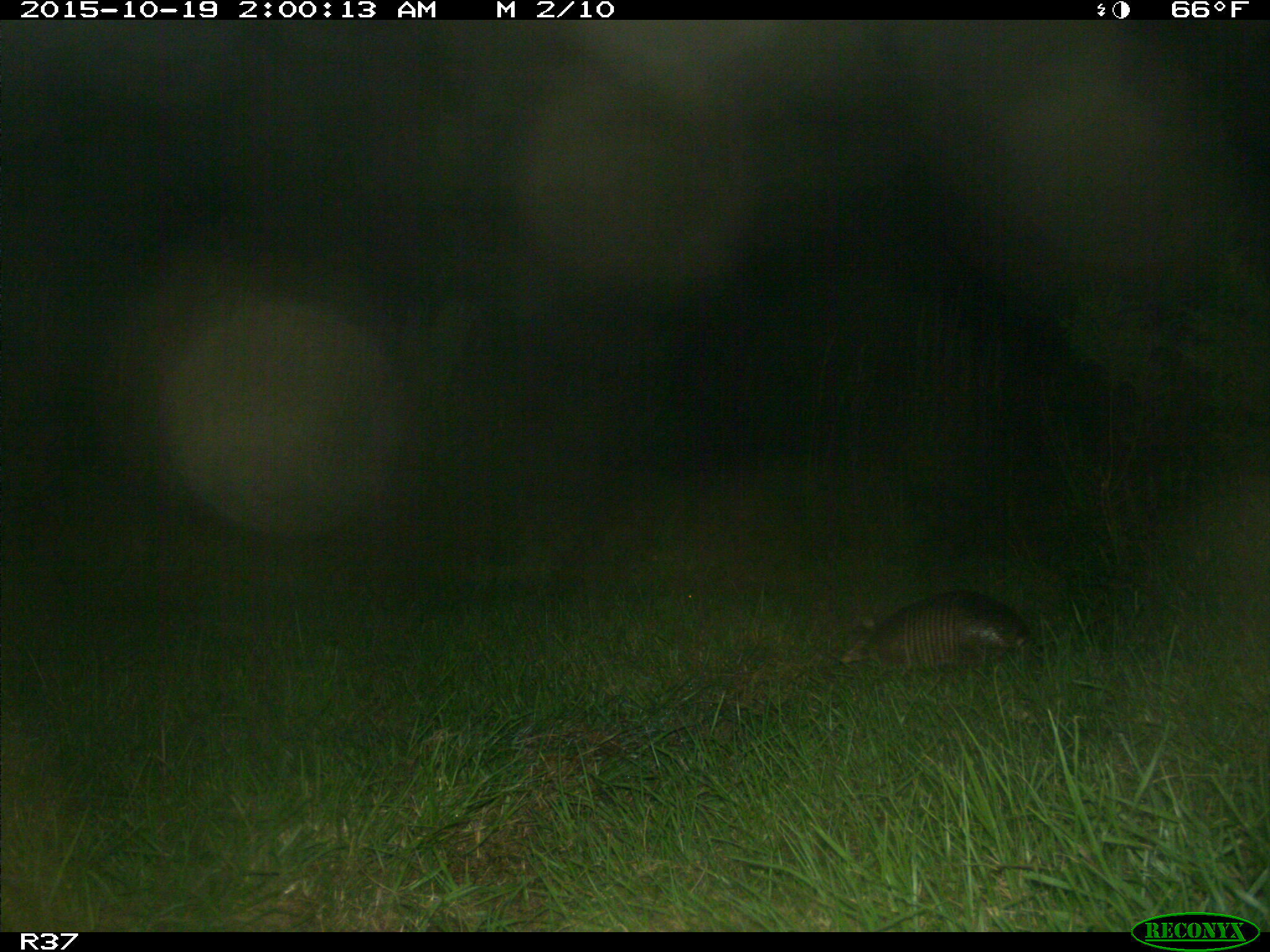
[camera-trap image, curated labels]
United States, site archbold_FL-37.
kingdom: Animalia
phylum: Chordata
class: Mammalia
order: Cingulata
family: Dasypodidae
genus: Dasypus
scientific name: Dasypus novemcinctus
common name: nine-banded armadillo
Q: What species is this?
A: Dasypus novemcinctus (nine-banded armadillo).